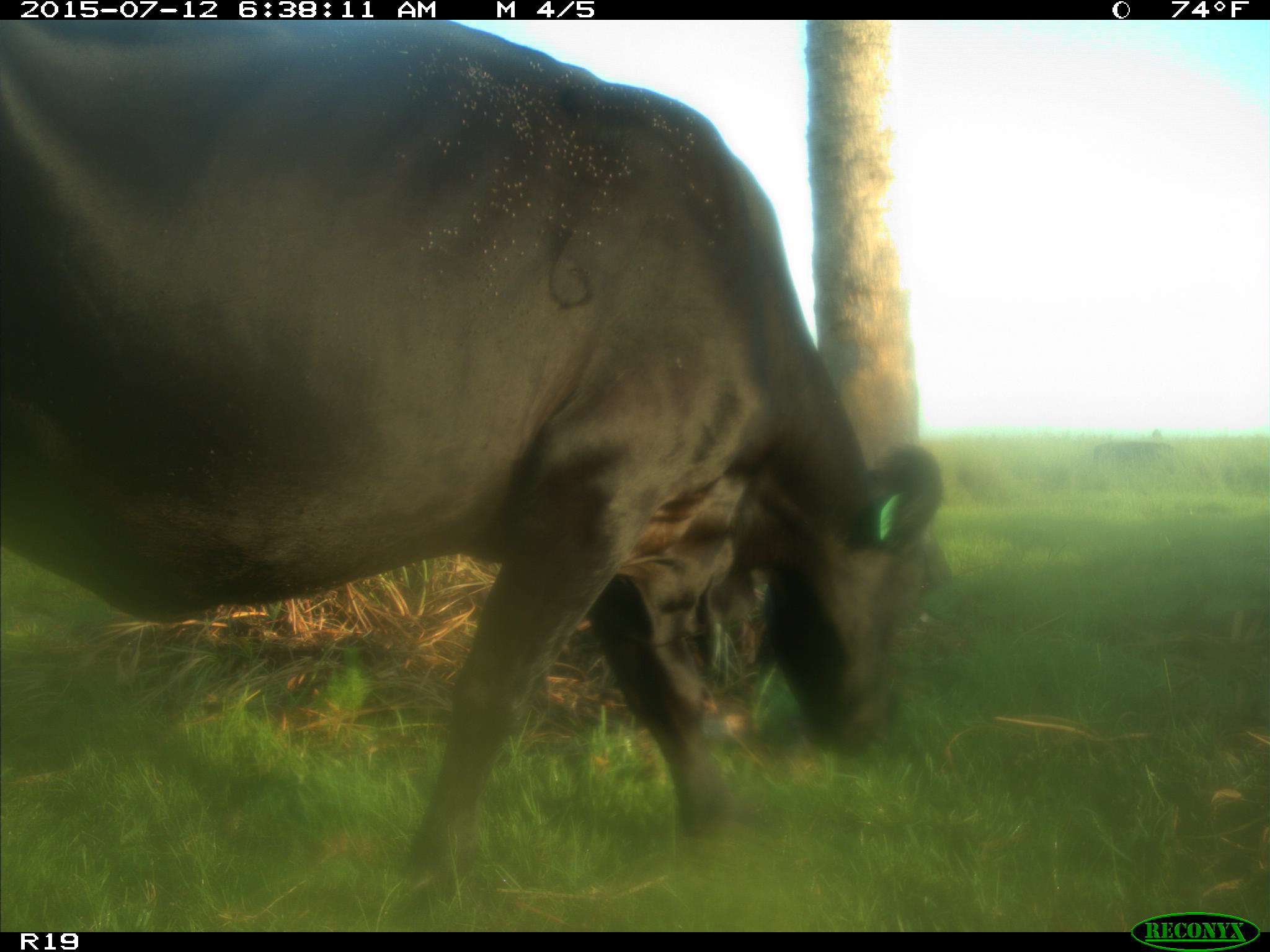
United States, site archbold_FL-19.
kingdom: Animalia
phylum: Chordata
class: Mammalia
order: Artiodactyla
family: Bovidae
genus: Bos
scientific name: Bos taurus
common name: domestic cow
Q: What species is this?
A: Bos taurus (domestic cow).